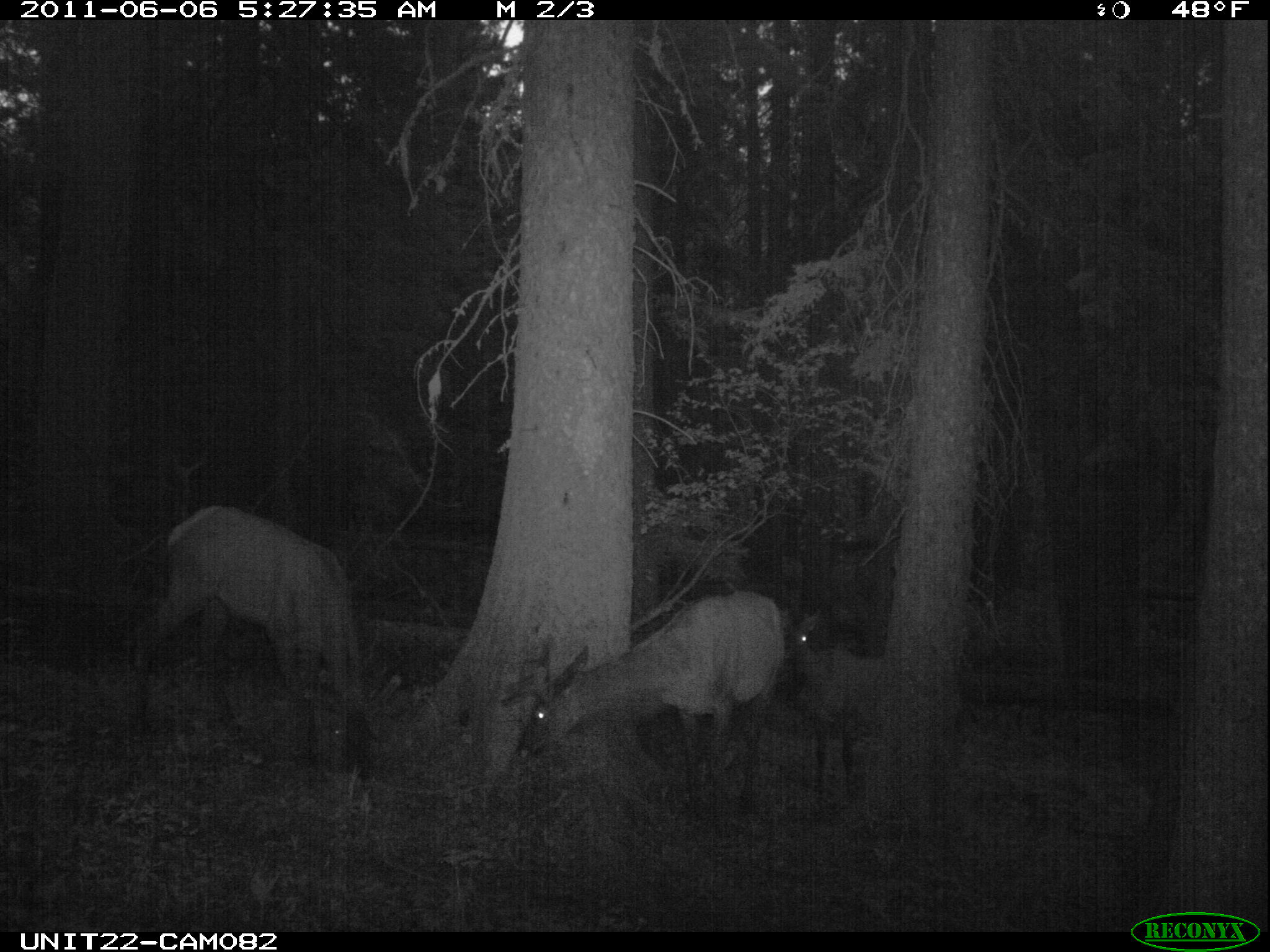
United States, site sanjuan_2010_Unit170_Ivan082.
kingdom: Animalia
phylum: Chordata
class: Mammalia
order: Artiodactyla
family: Cervidae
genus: Cervus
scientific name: Cervus elaphus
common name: red deer